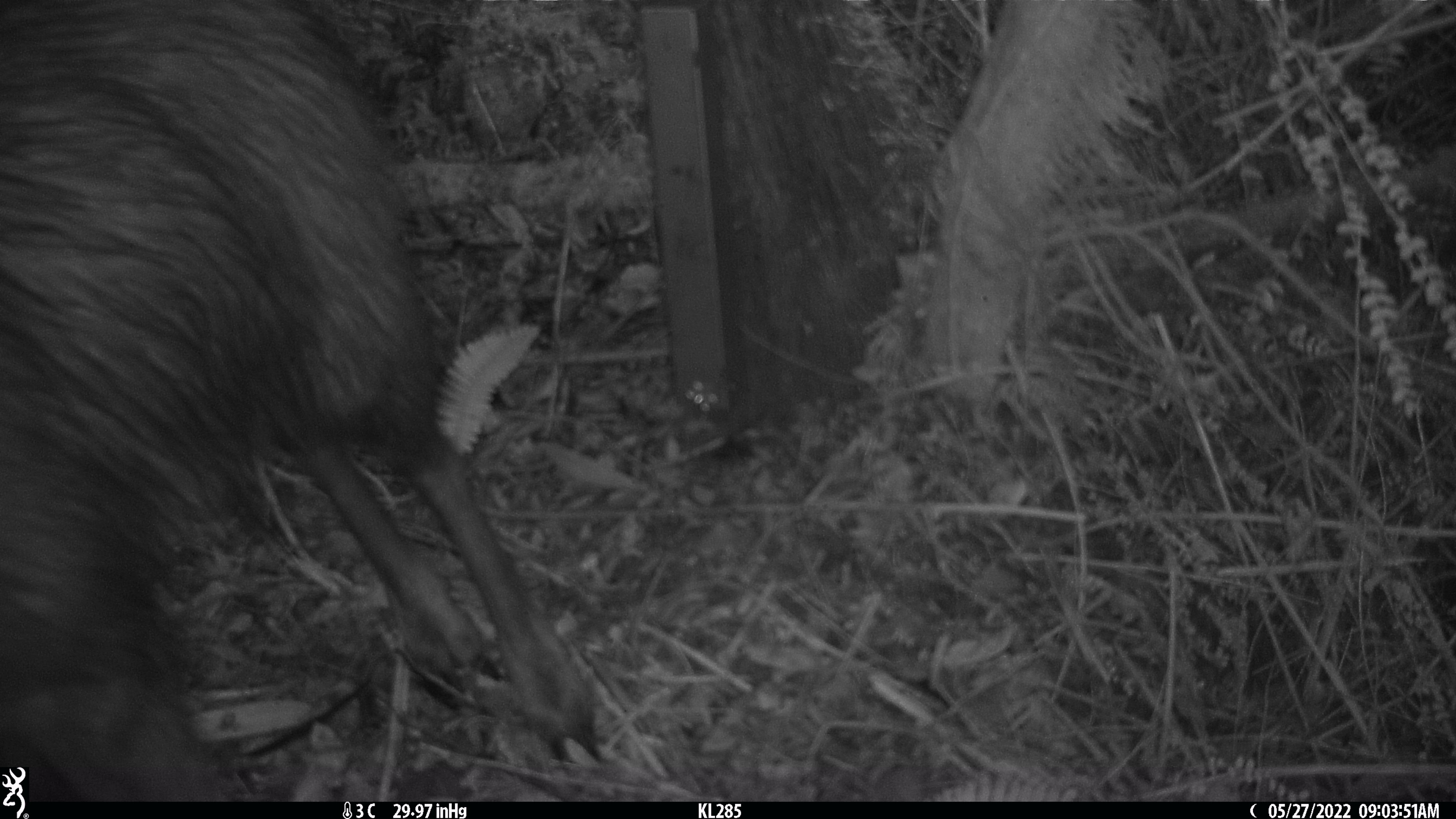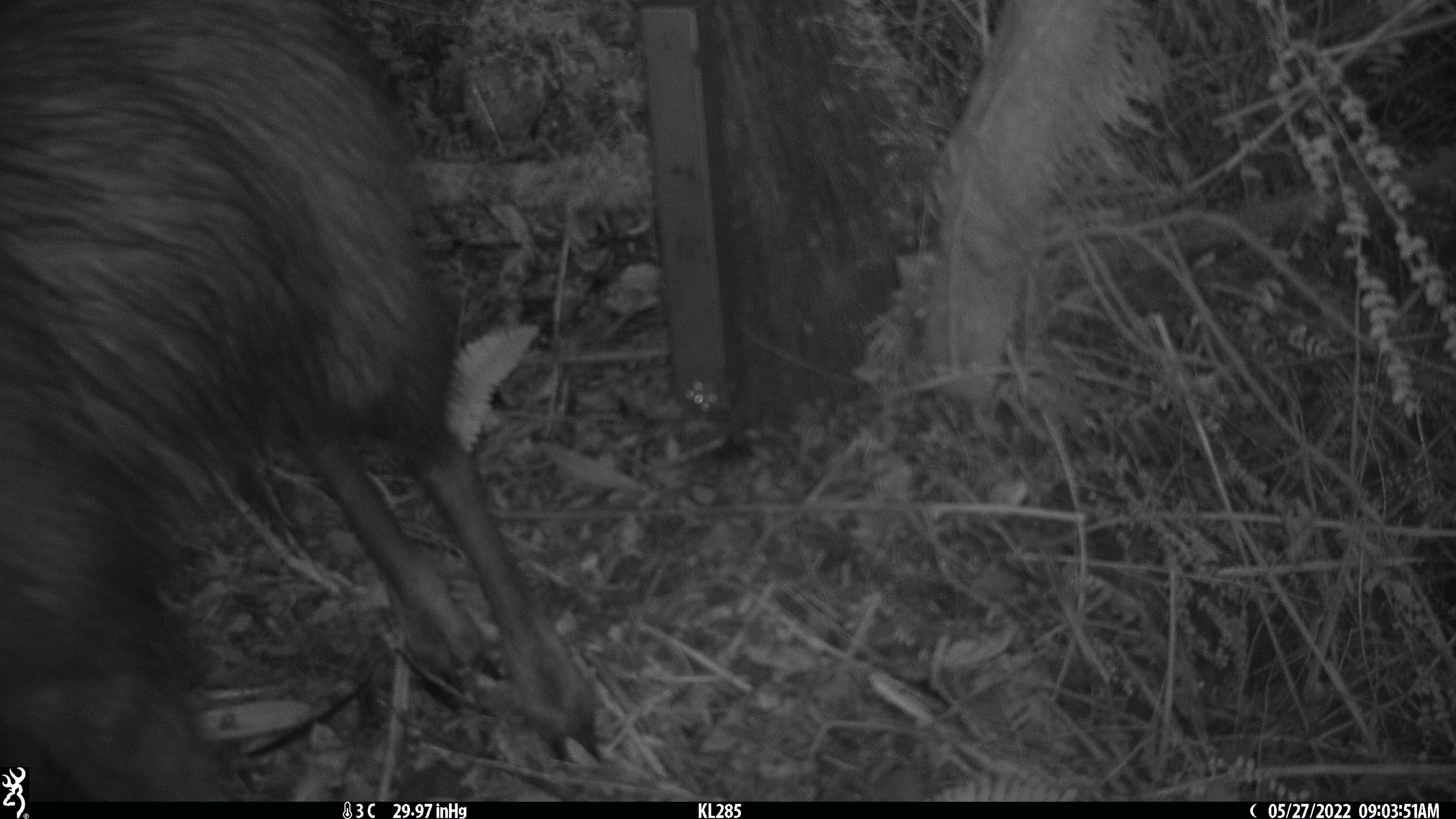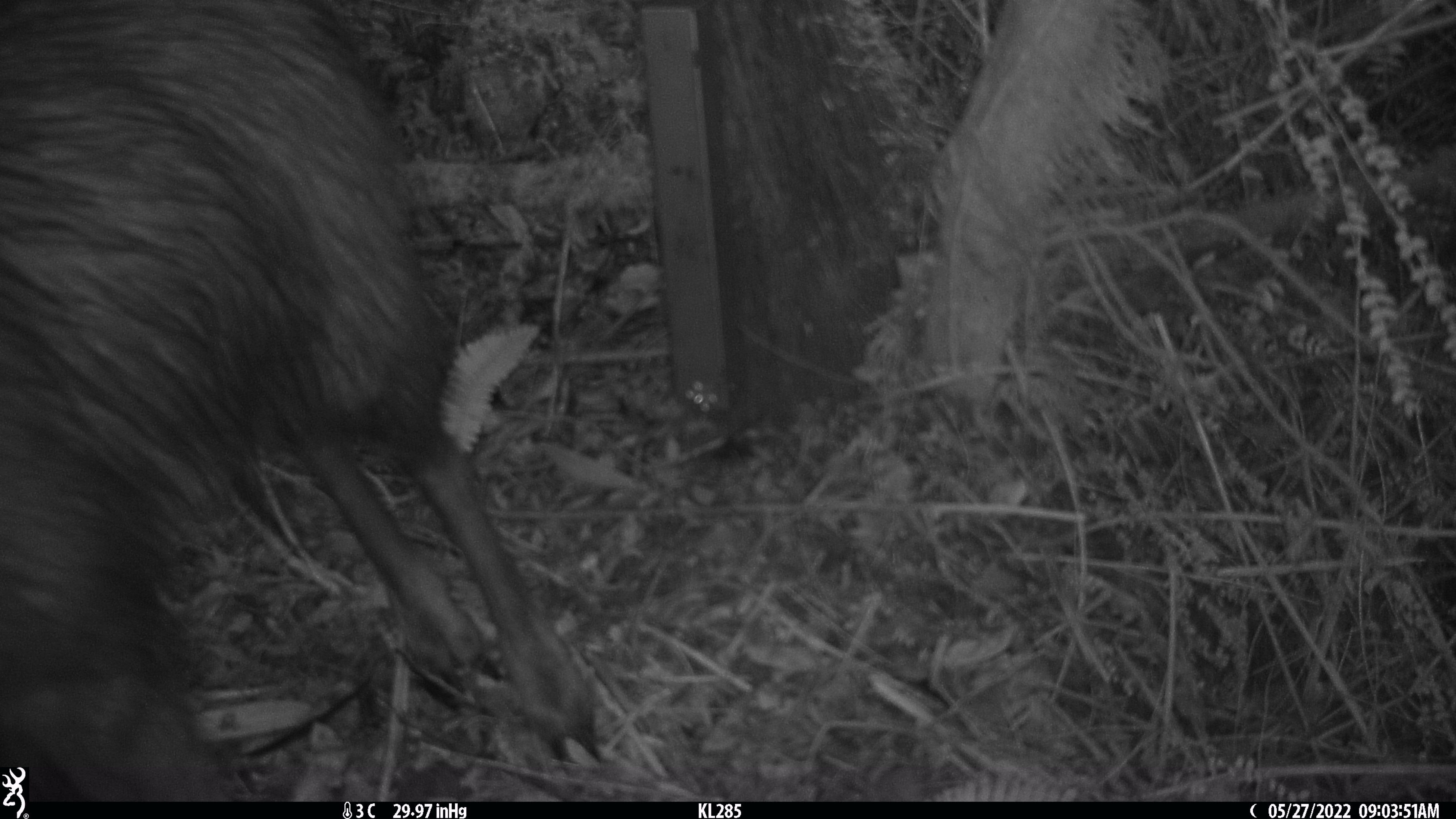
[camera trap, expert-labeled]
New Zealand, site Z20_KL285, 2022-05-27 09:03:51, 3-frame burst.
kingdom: Animalia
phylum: Chordata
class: Mammalia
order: Artiodactyla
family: Bovidae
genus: Rupicapra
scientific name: Rupicapra rupicapra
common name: alpine chamois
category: chamois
Chamois (alpine chamois) (Rupicapra rupicapra).